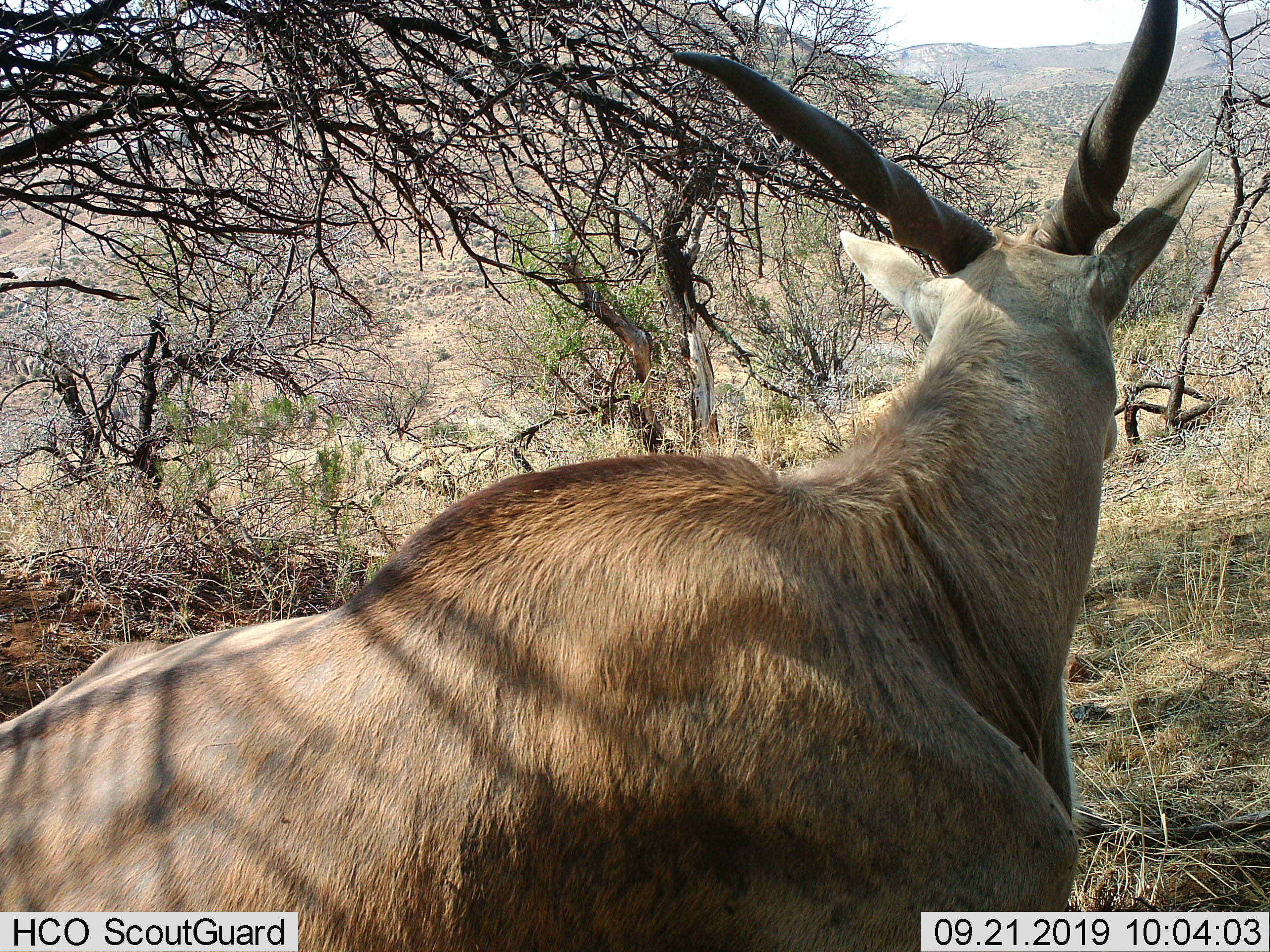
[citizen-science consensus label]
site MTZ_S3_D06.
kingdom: Animalia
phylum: Chordata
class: Mammalia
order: Artiodactyla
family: Bovidae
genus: Tragelaphus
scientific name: Tragelaphus oryx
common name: eland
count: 1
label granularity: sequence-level